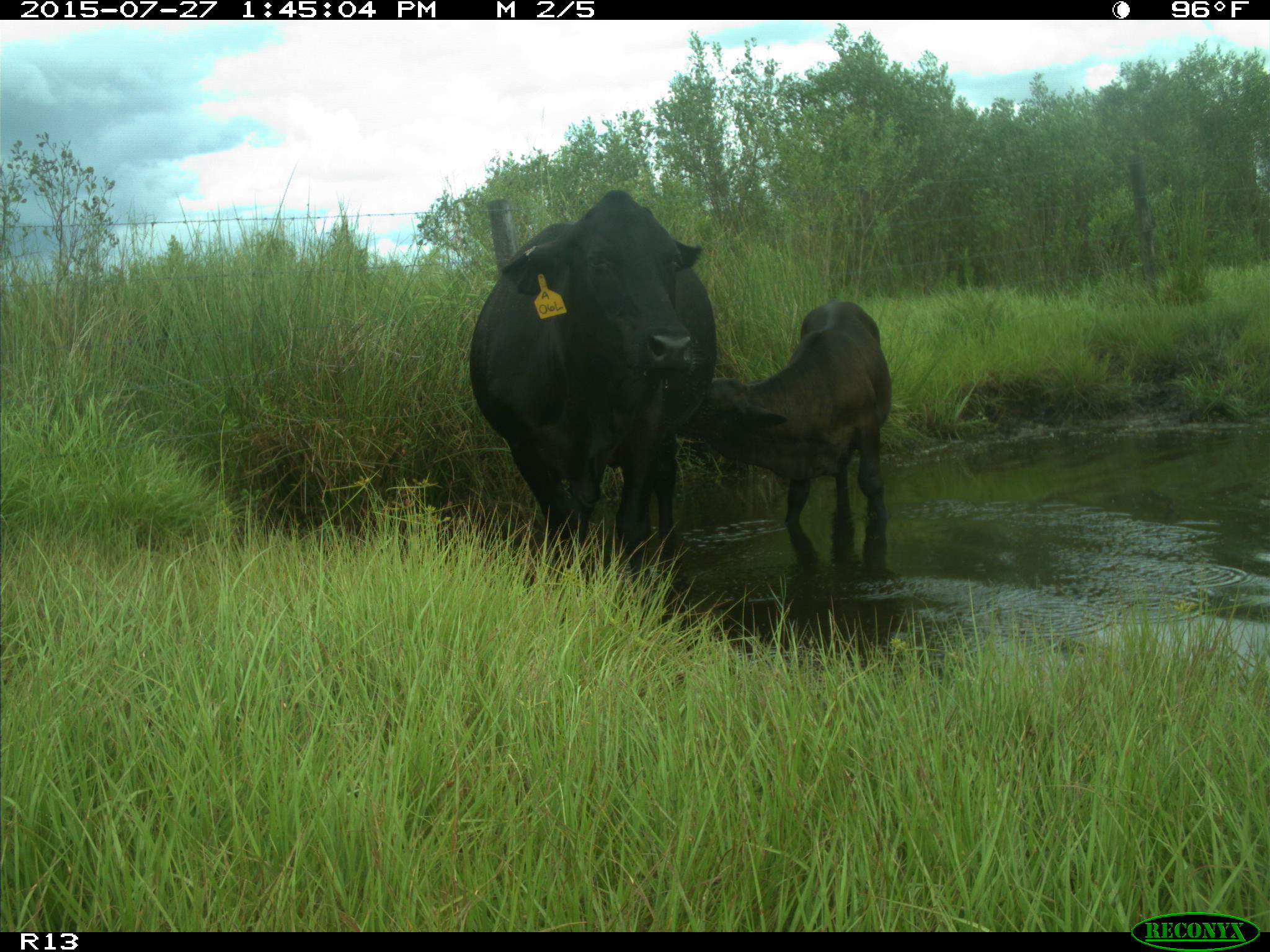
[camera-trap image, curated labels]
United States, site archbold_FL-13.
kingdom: Animalia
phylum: Chordata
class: Mammalia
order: Artiodactyla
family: Bovidae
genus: Bos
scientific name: Bos taurus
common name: domestic cow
Bos taurus (domestic cow).